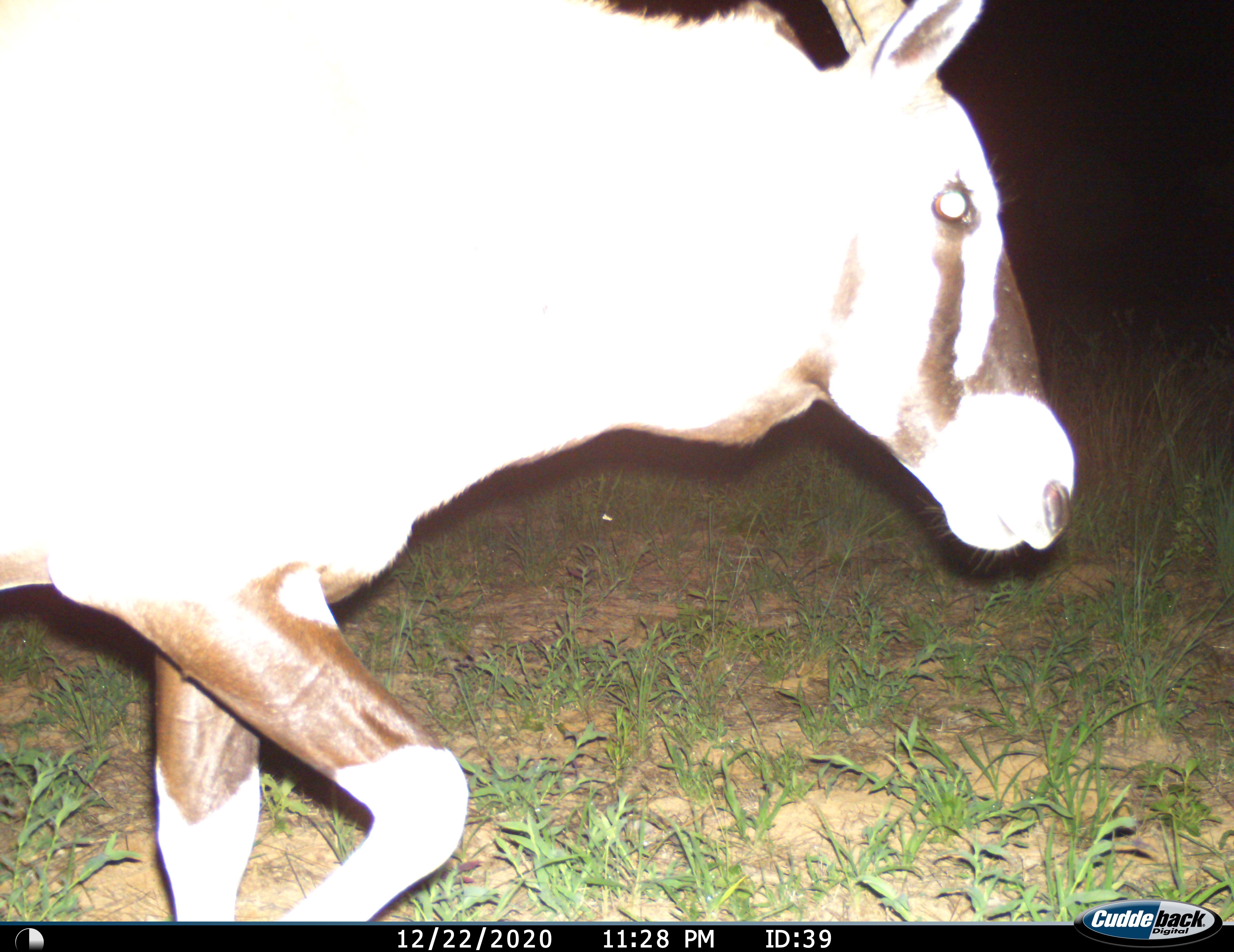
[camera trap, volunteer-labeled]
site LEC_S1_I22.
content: unidentified animal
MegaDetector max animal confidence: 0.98